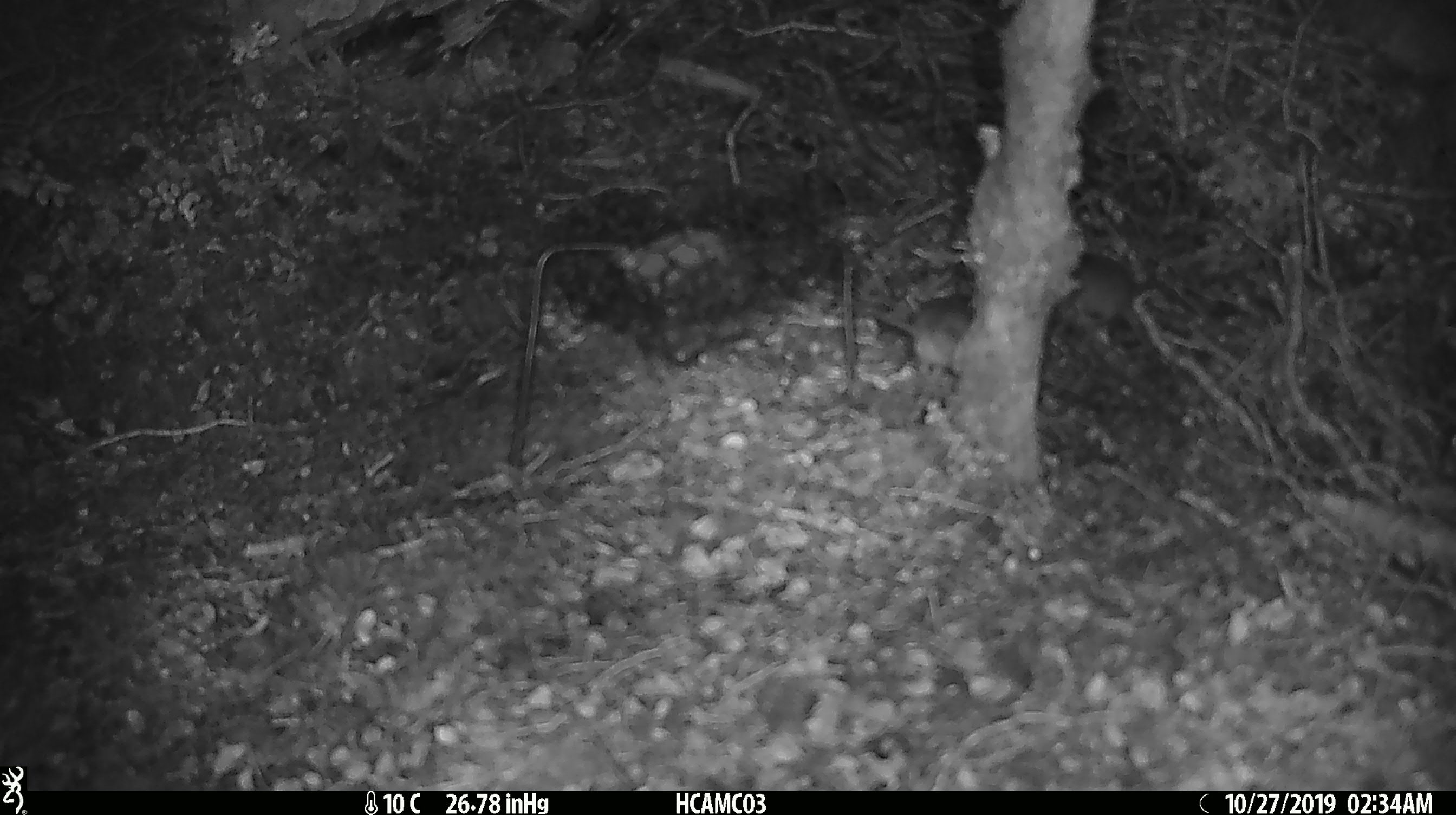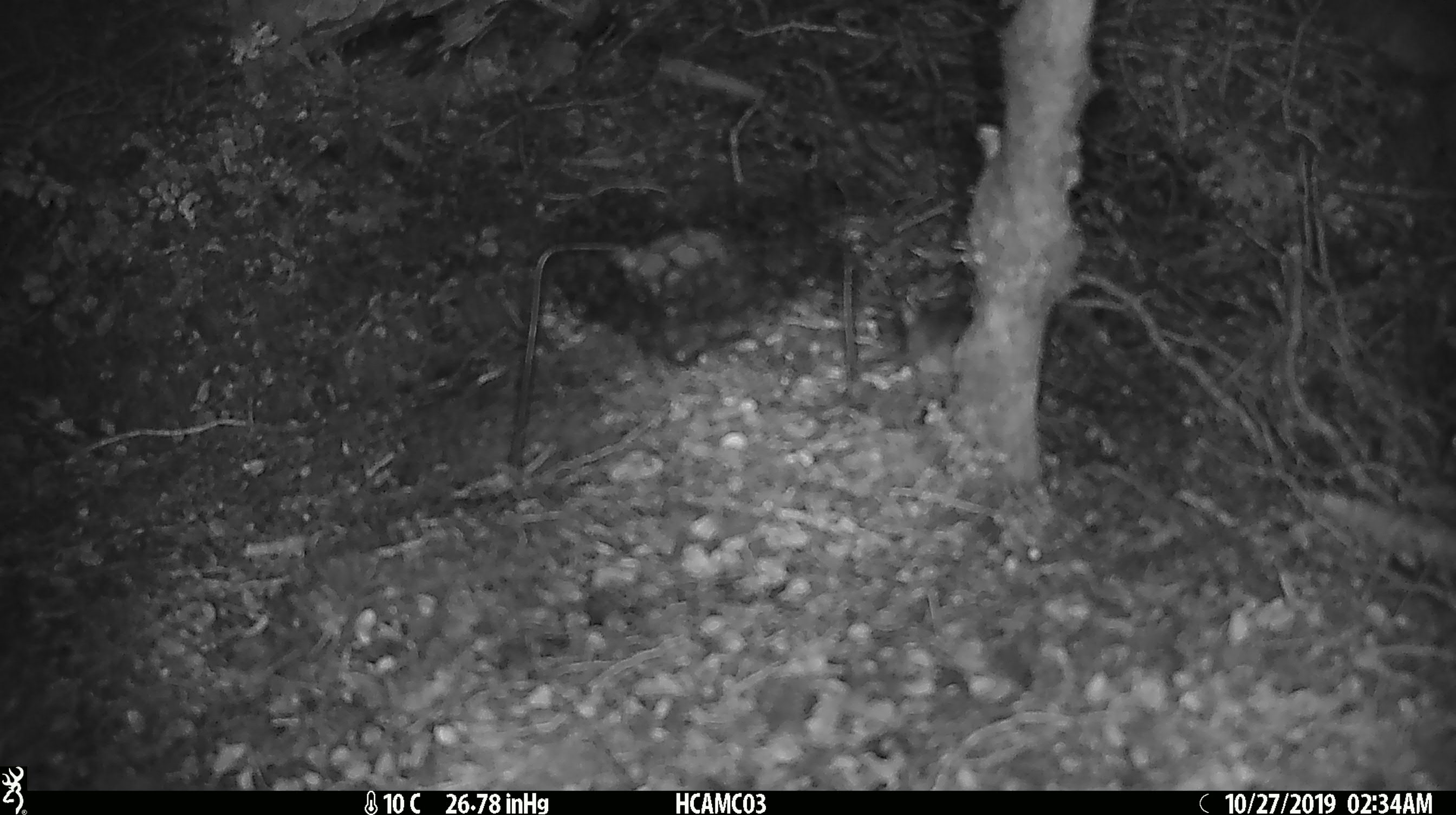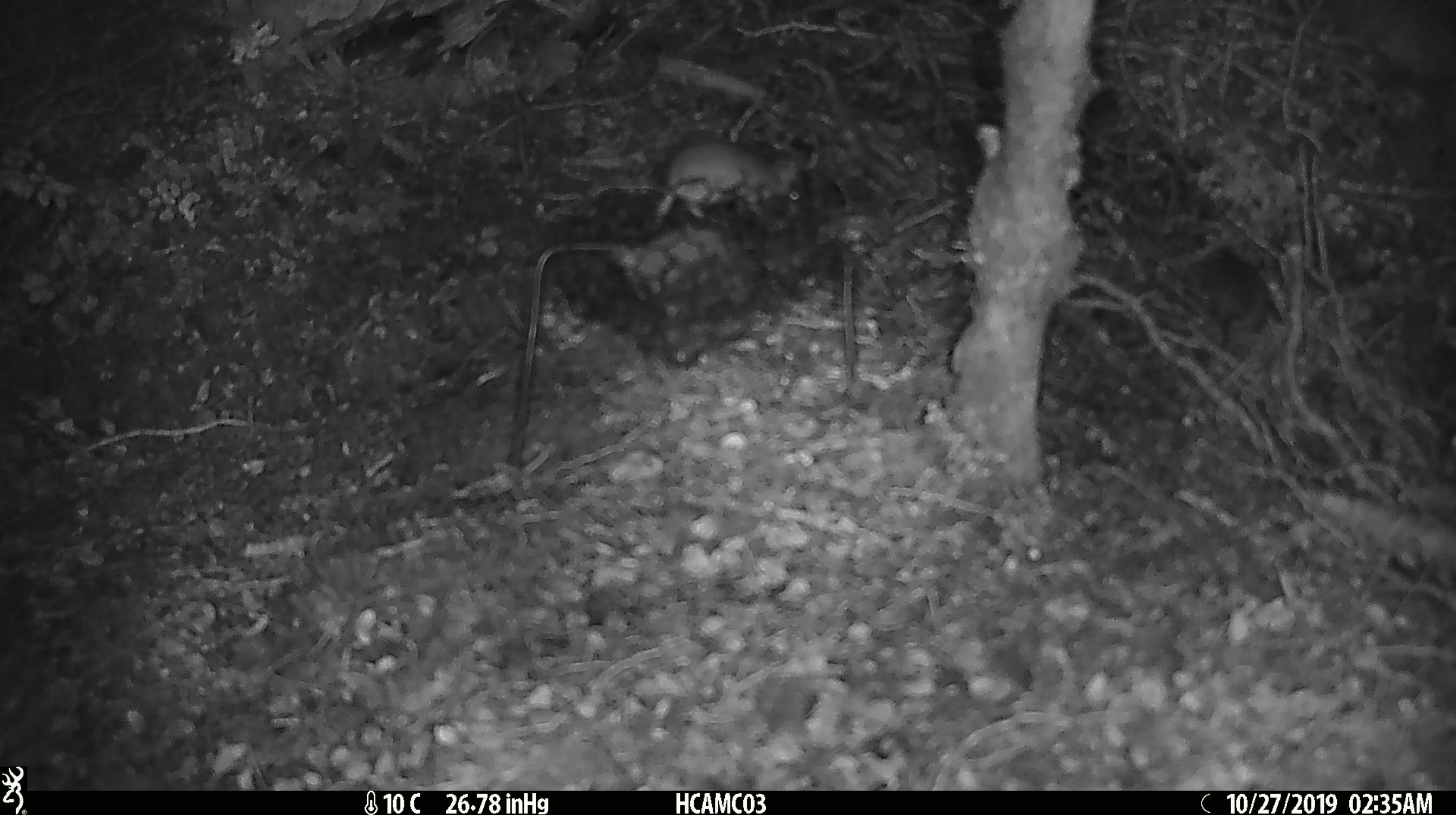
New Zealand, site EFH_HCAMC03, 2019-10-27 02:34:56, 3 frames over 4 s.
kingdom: Animalia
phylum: Chordata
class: Mammalia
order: Rodentia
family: Muridae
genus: Mus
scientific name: Mus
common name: mouse